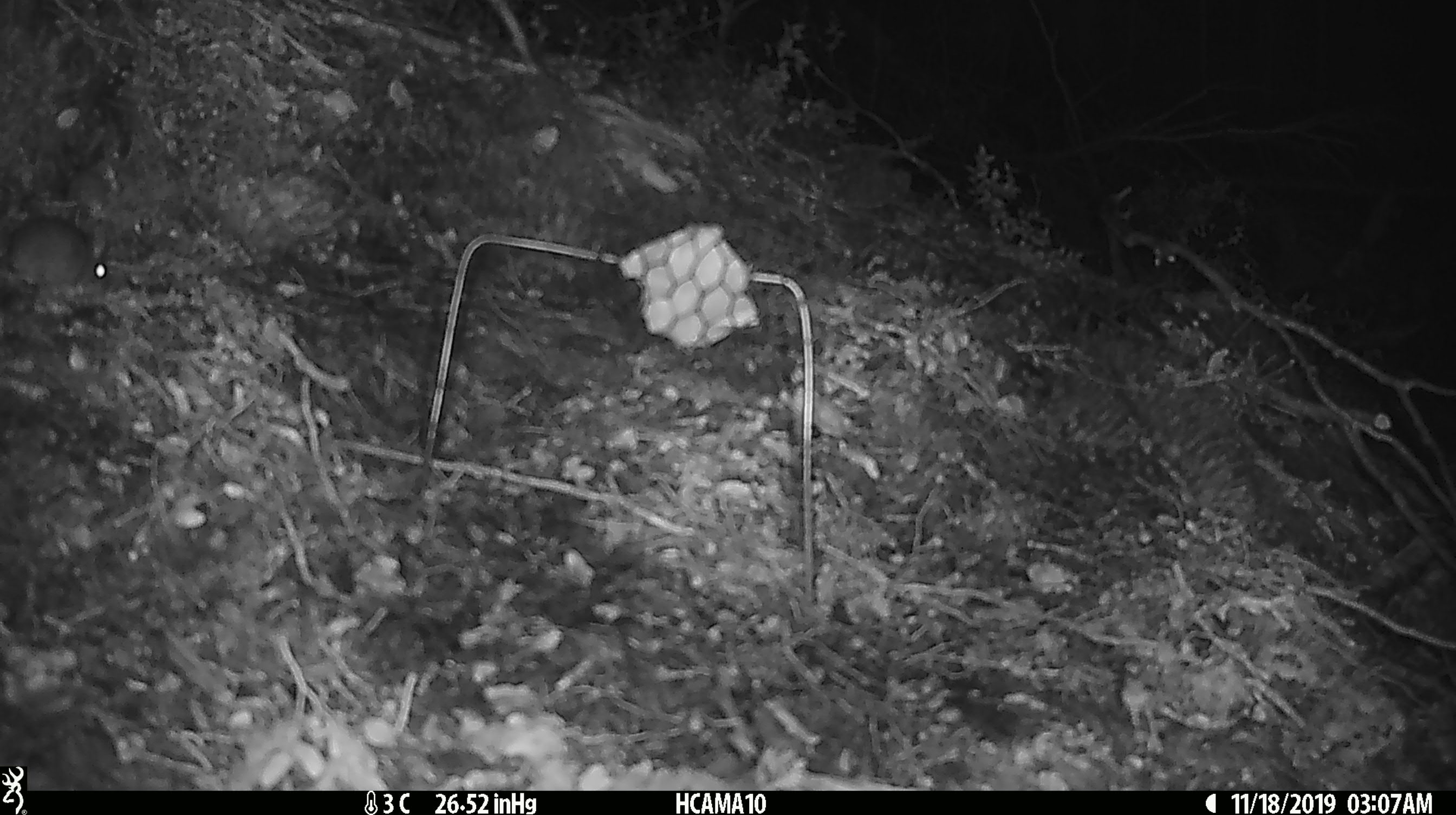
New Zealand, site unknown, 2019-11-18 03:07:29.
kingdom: Animalia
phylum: Chordata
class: Mammalia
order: Rodentia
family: Muridae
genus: Mus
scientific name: Mus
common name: mouse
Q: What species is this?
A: Mouse (Mus).